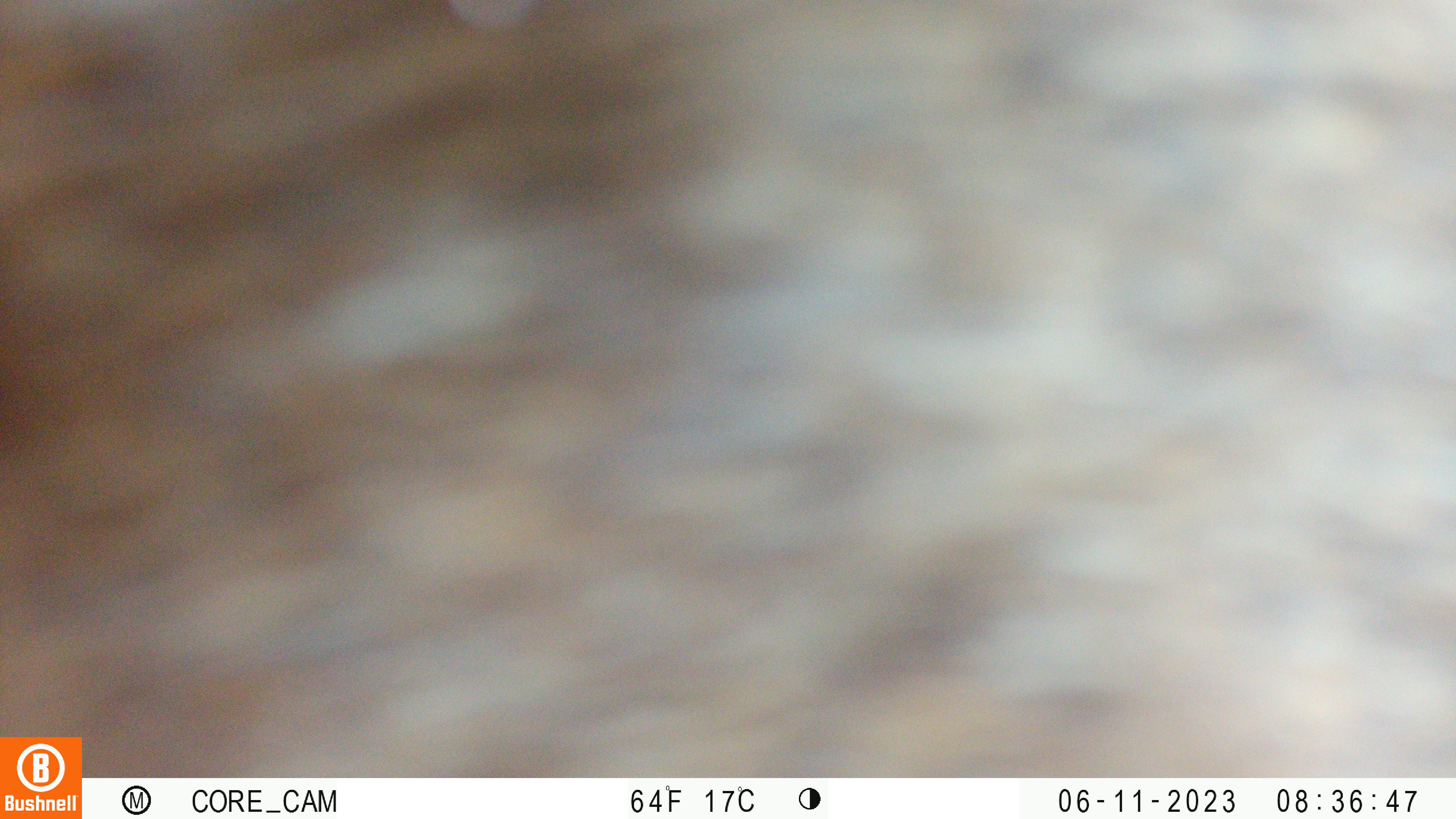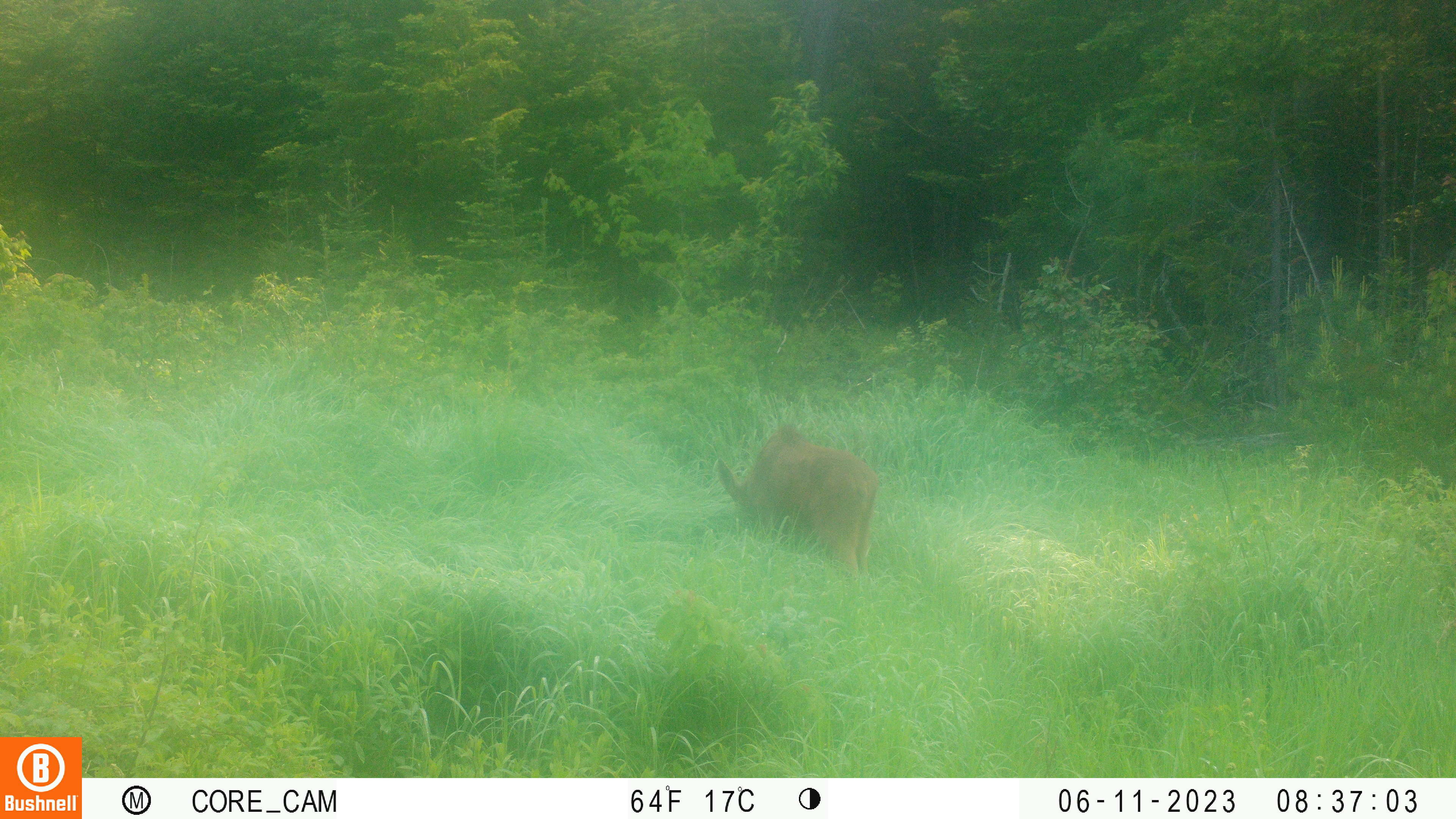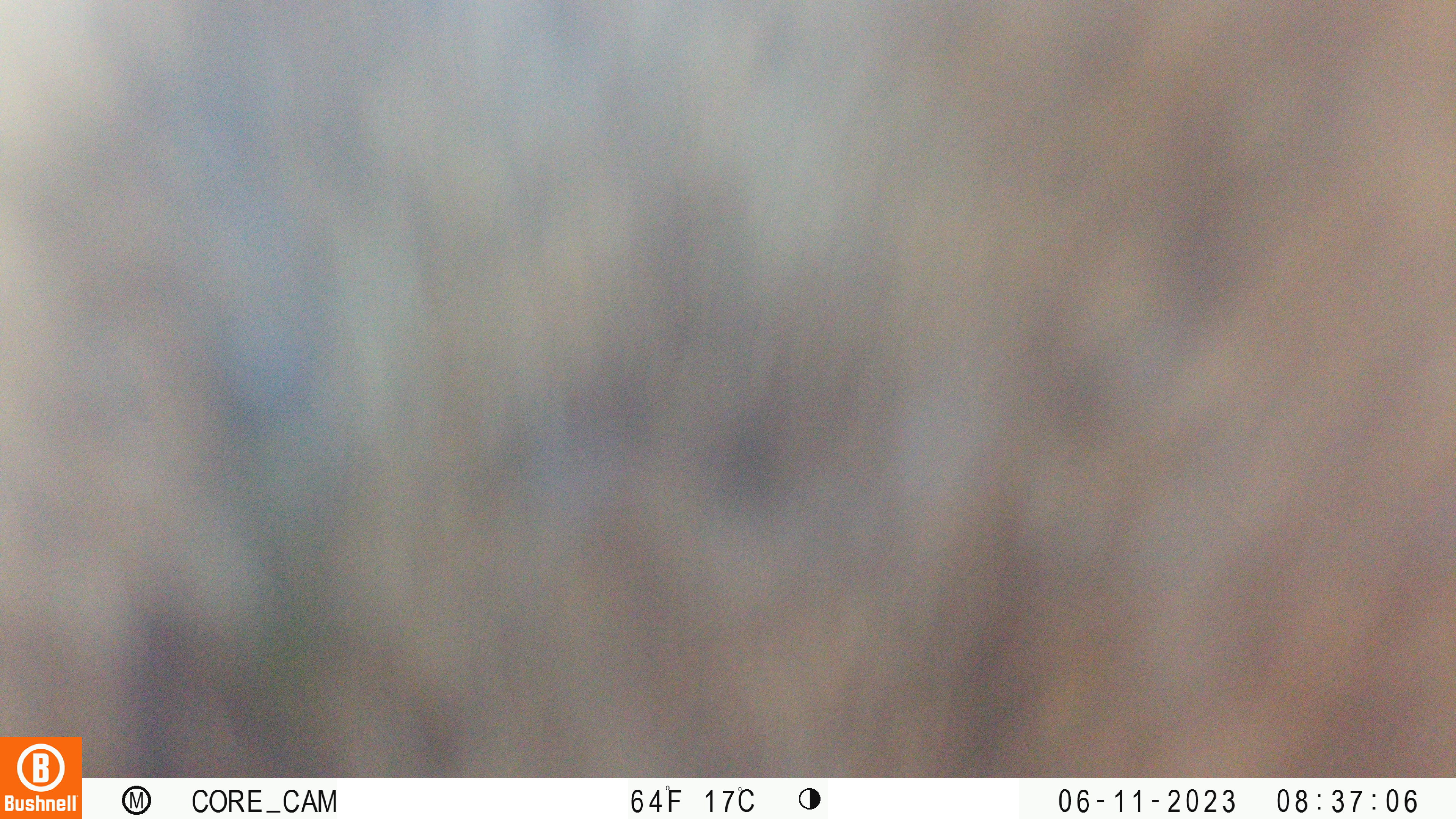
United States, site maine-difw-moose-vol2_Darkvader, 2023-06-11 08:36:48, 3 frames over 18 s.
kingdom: Animalia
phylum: Chordata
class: Mammalia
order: Artiodactyla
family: Cervidae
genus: Alces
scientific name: Alces alces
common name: moose